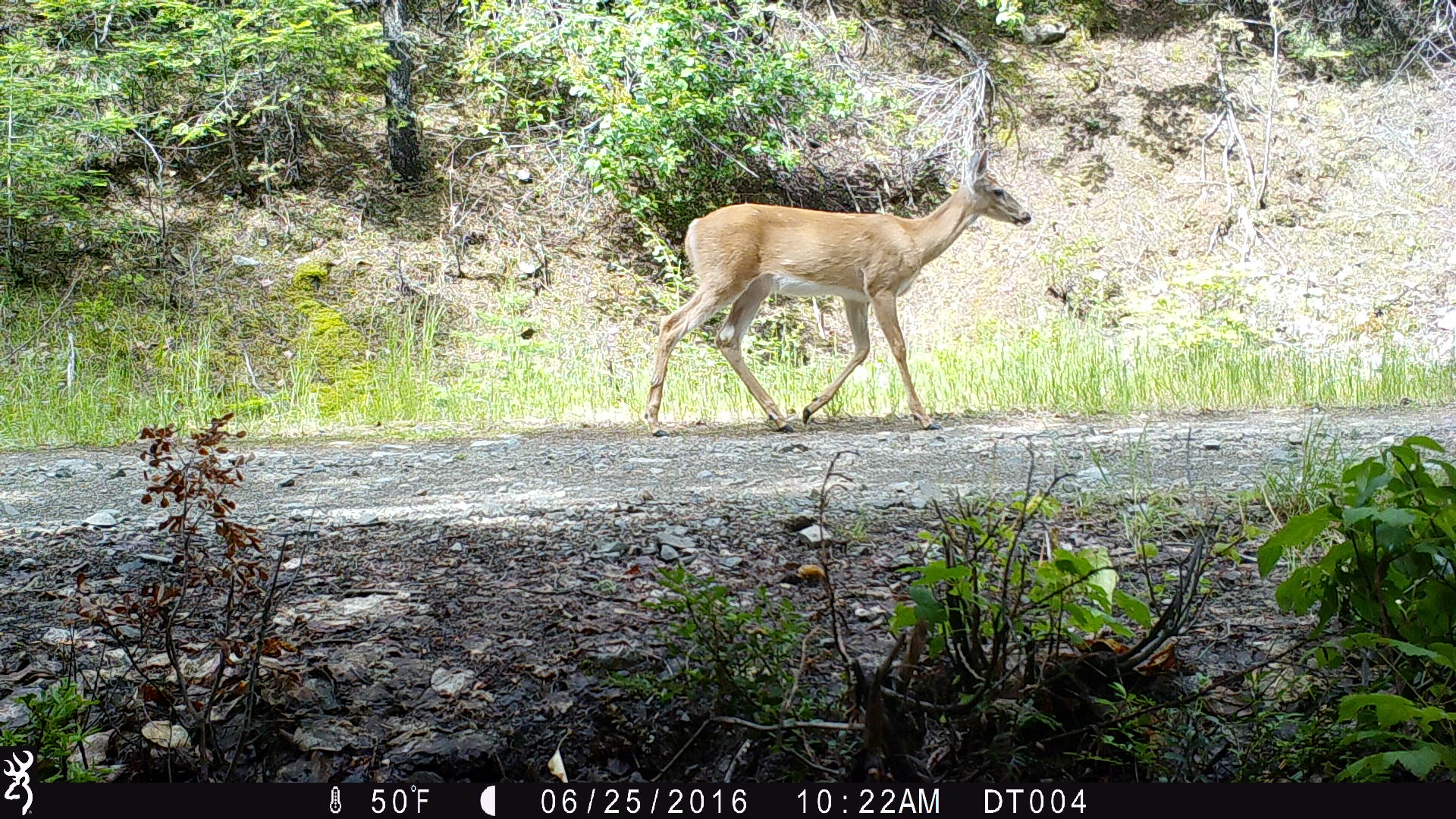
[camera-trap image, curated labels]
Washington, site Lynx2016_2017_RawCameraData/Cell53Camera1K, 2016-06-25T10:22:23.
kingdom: Animalia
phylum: Chordata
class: Mammalia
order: Artiodactyla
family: Cervidae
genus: Odocoileus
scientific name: Odocoileus virginianus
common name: white-tailed deer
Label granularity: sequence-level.